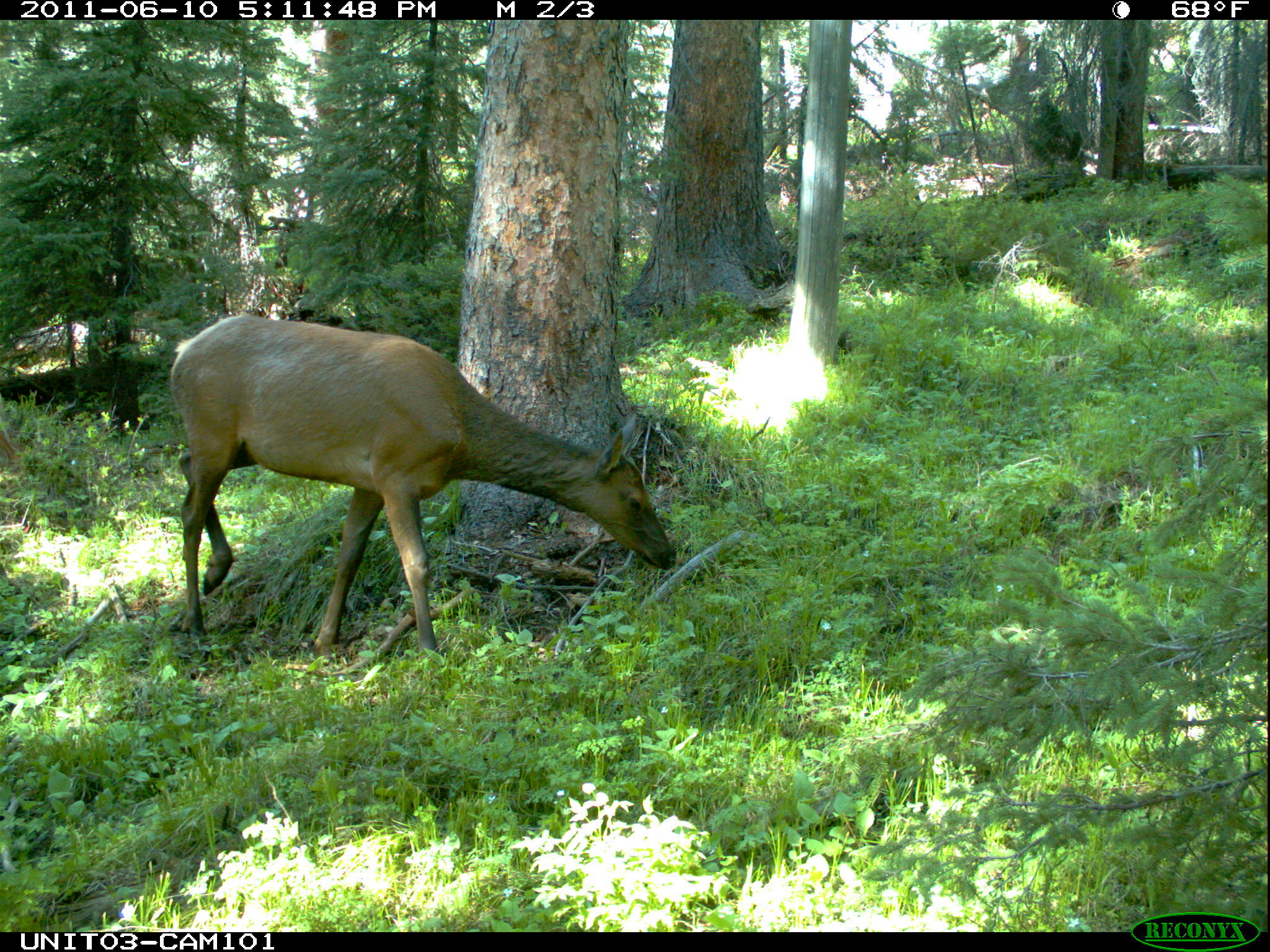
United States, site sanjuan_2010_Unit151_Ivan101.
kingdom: Animalia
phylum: Chordata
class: Mammalia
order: Artiodactyla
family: Cervidae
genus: Cervus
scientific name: Cervus elaphus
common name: red deer